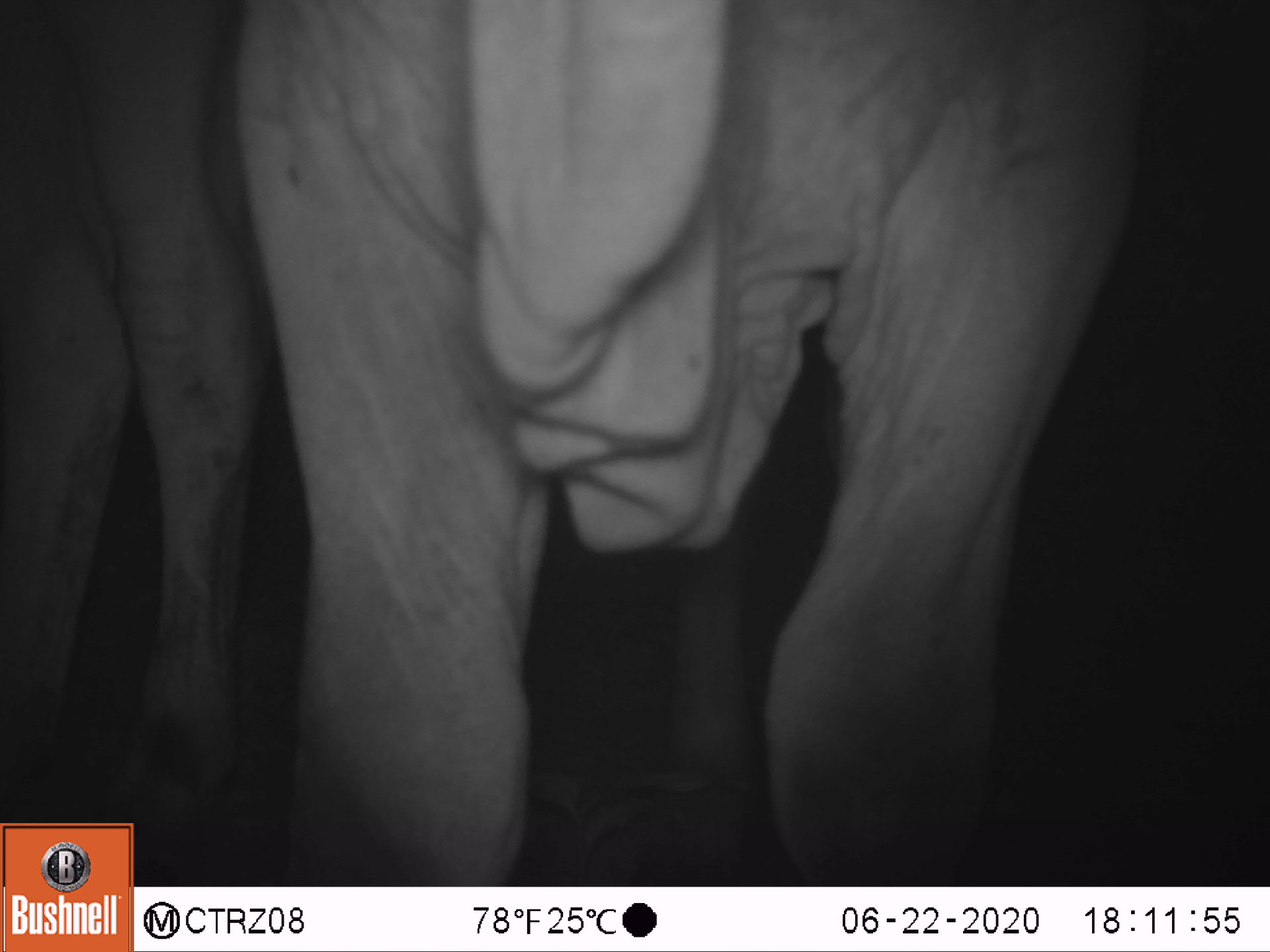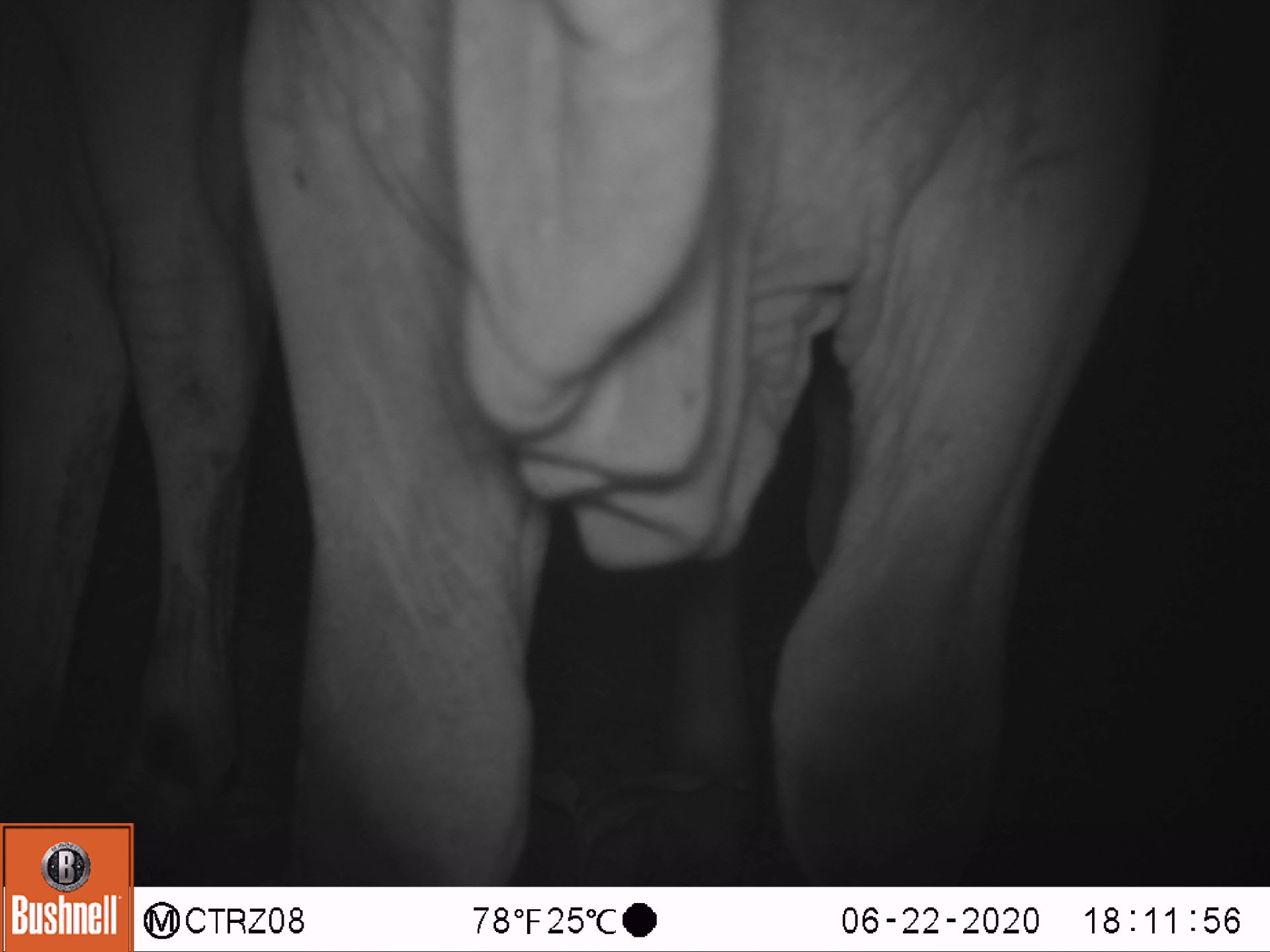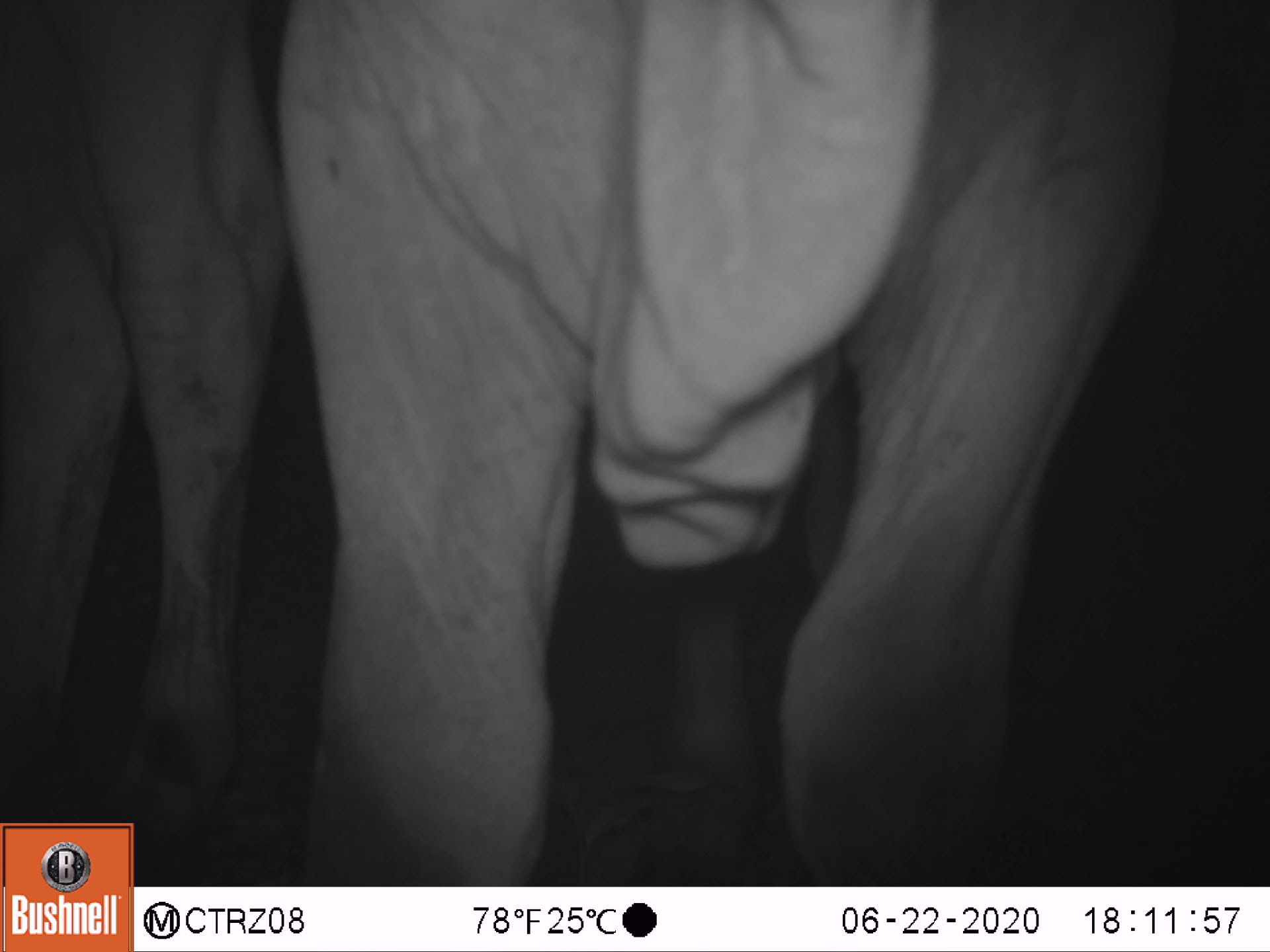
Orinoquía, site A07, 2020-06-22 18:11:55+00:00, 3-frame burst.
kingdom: Animalia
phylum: Chordata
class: Mammalia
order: Artiodactyla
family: Bovidae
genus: Bos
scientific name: Bos taurus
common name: cow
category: cattle